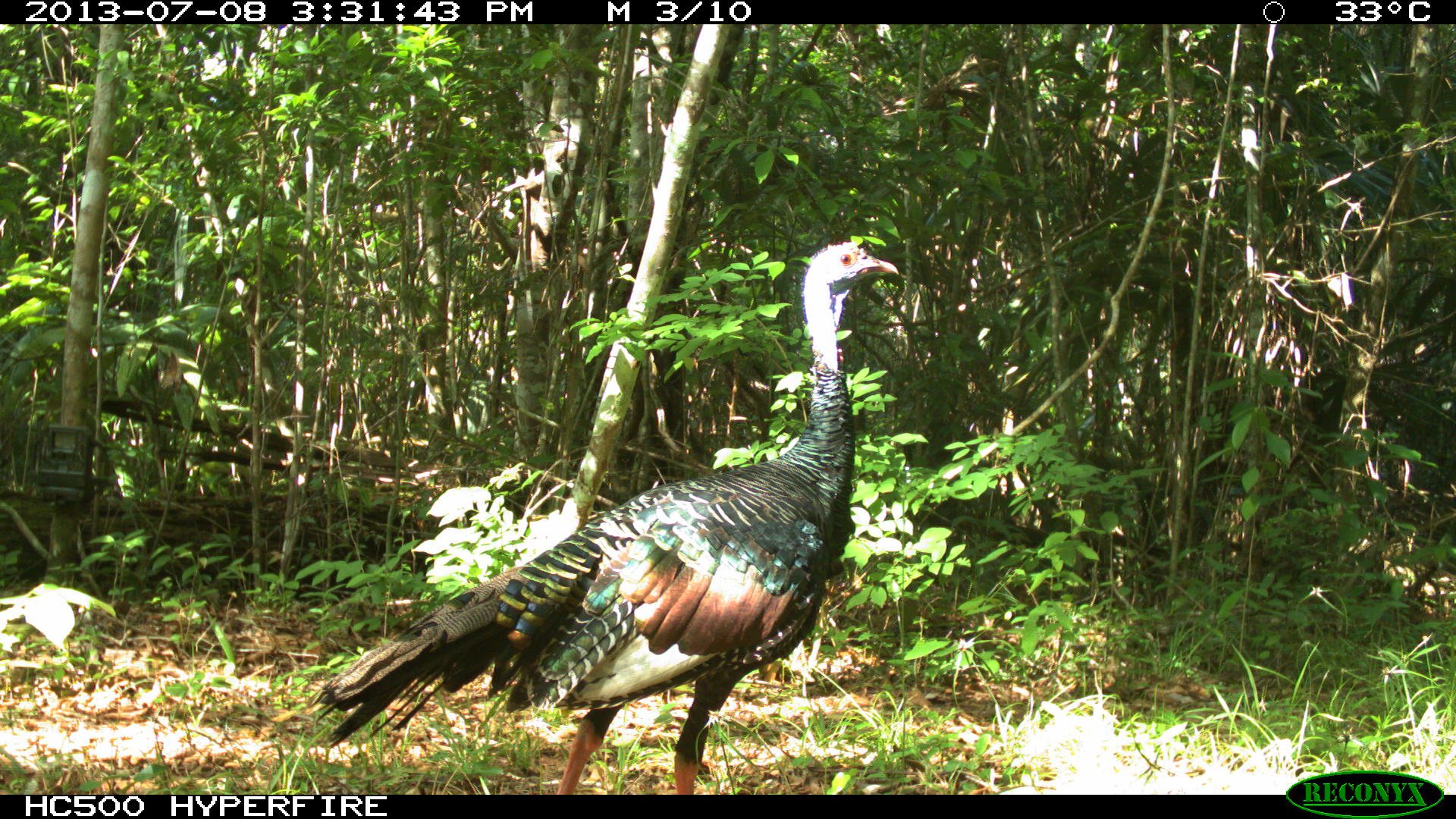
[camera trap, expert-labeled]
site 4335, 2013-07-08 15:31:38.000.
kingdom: Animalia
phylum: Chordata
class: Aves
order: Galliformes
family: Phasianidae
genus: Meleagris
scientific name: Meleagris ocellata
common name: ocellated turkey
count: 2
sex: female